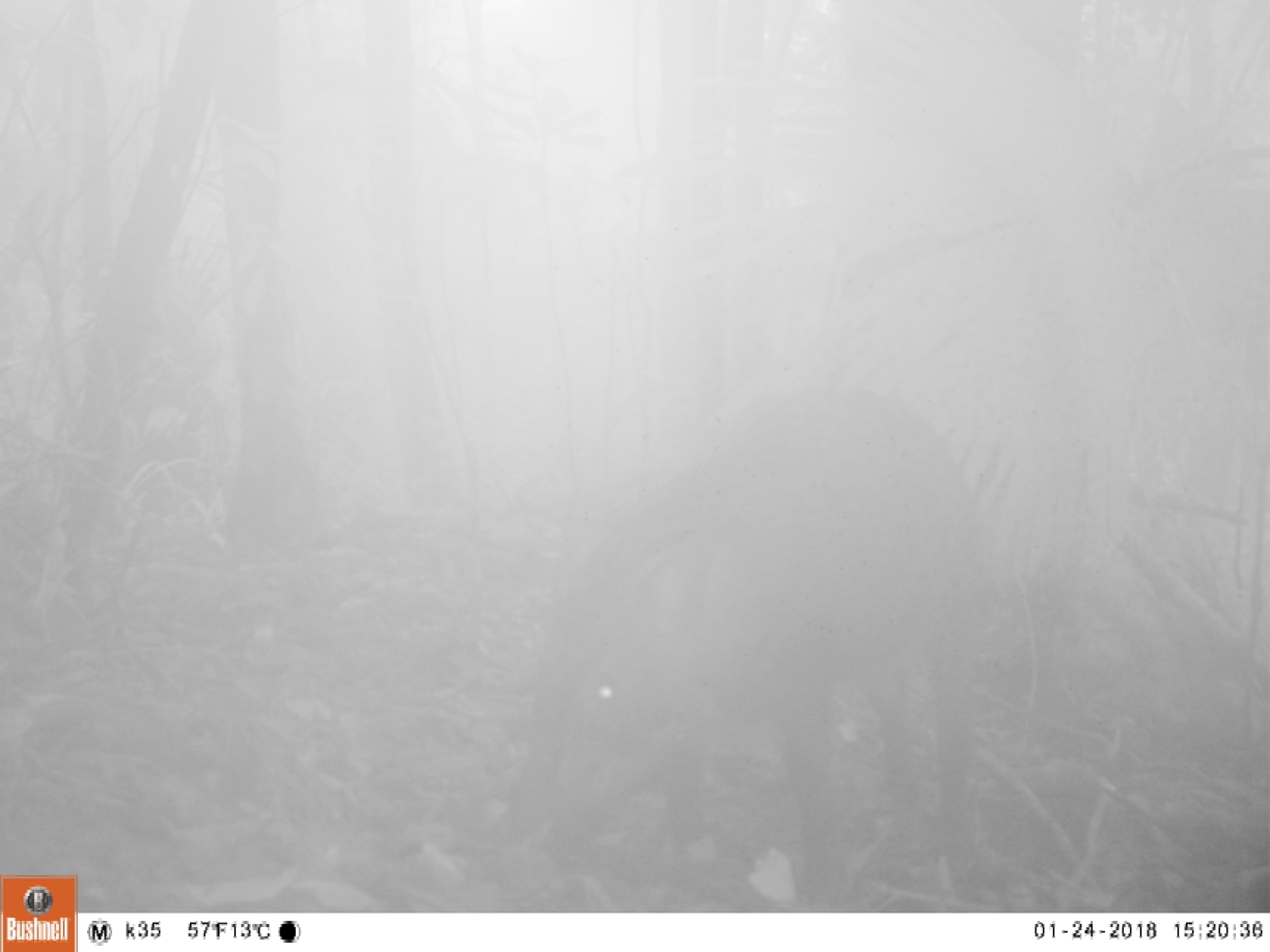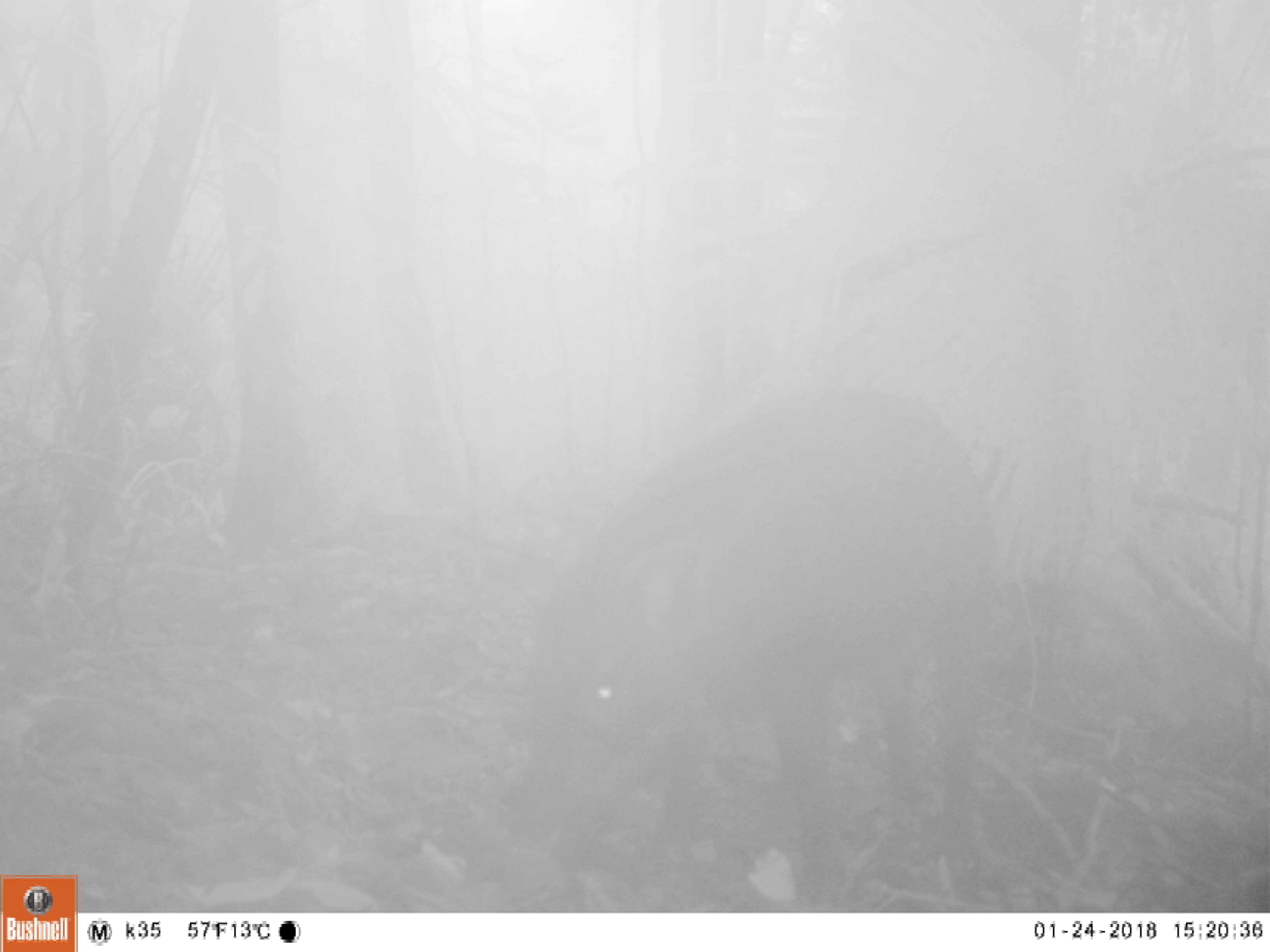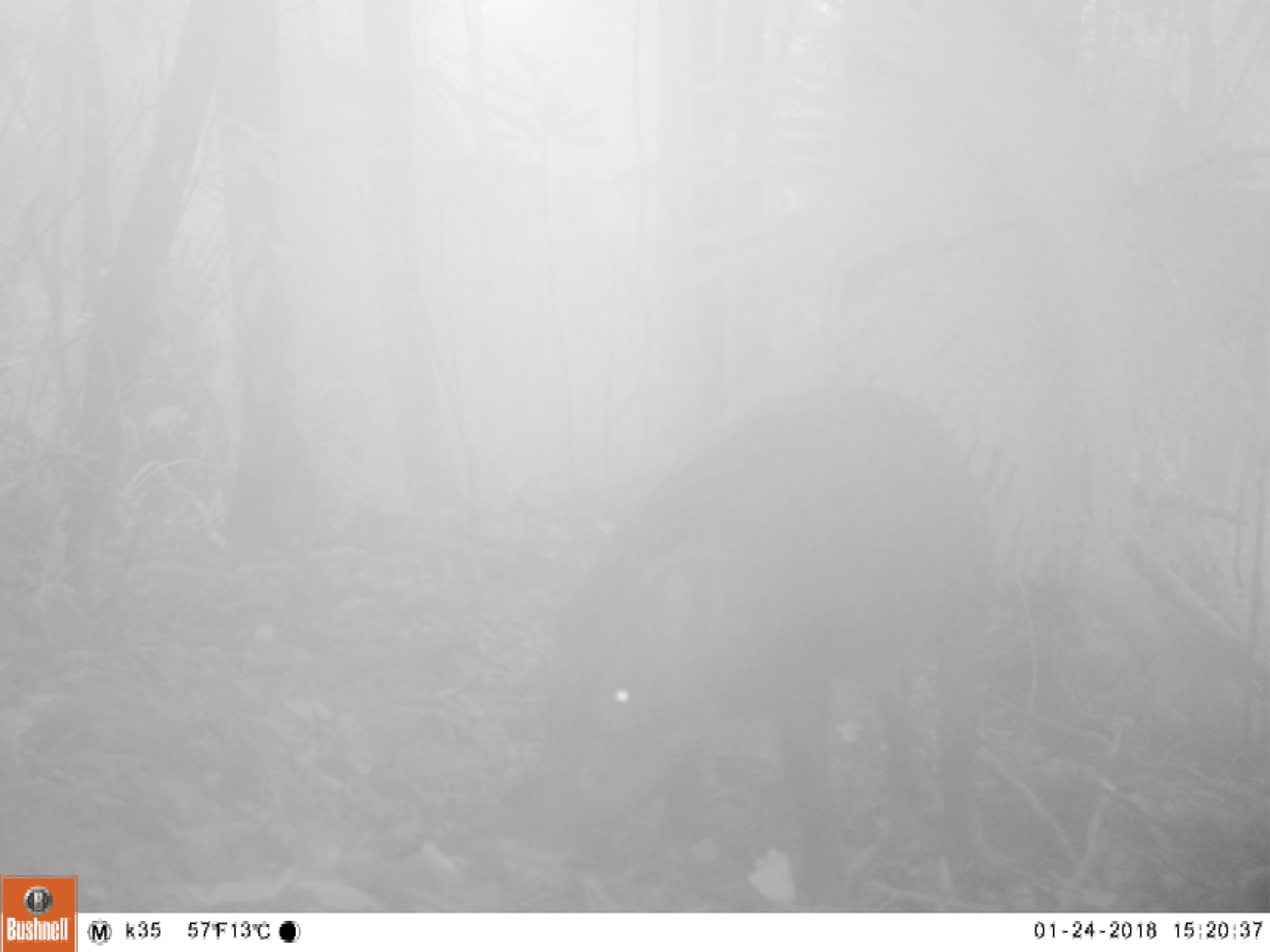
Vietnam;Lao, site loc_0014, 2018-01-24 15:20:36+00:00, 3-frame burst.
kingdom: Animalia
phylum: Chordata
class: Mammalia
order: Artiodactyla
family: Suidae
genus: Sus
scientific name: Sus scrofa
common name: eurasian wild pig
Eurasian wild pig (Sus scrofa). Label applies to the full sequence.